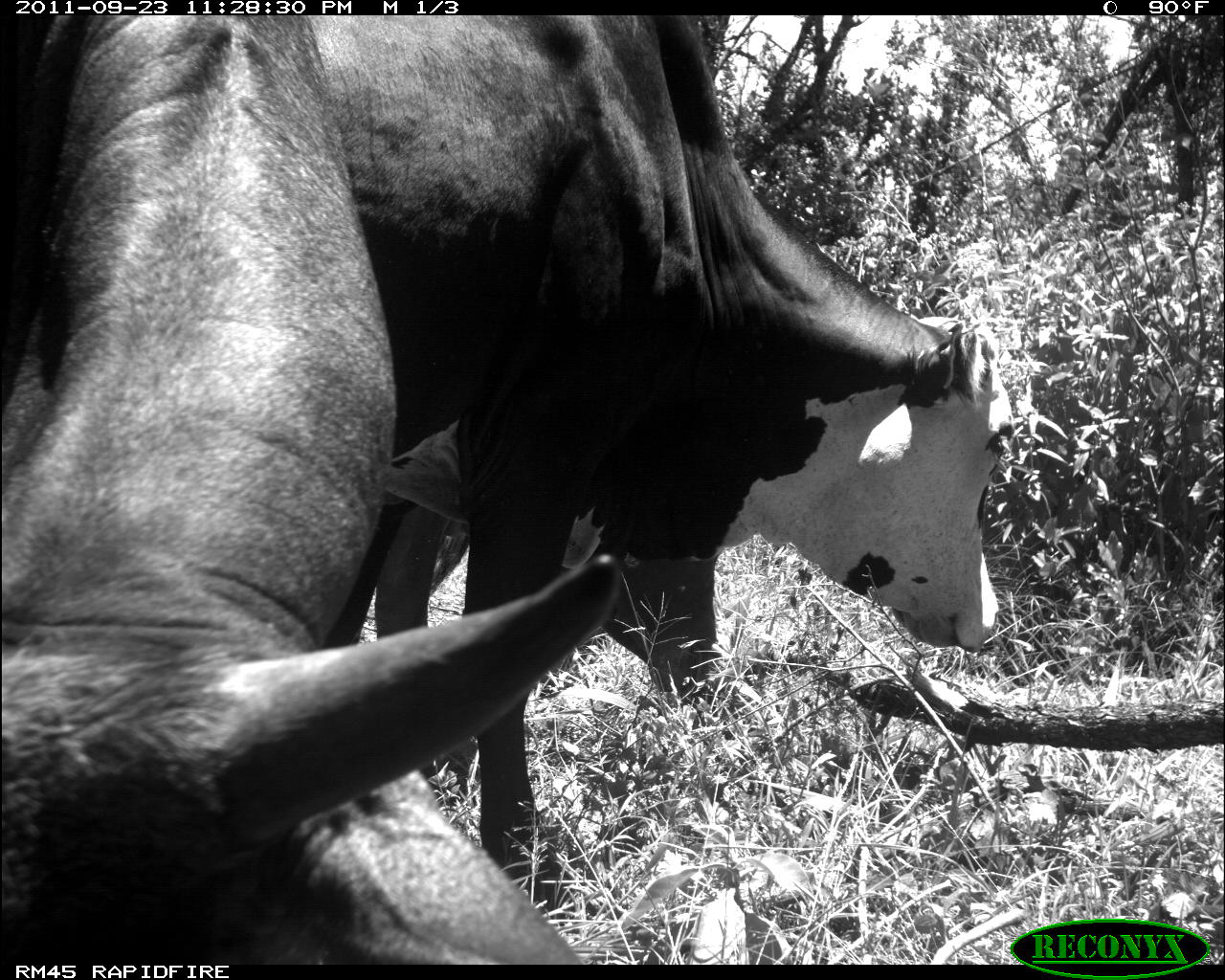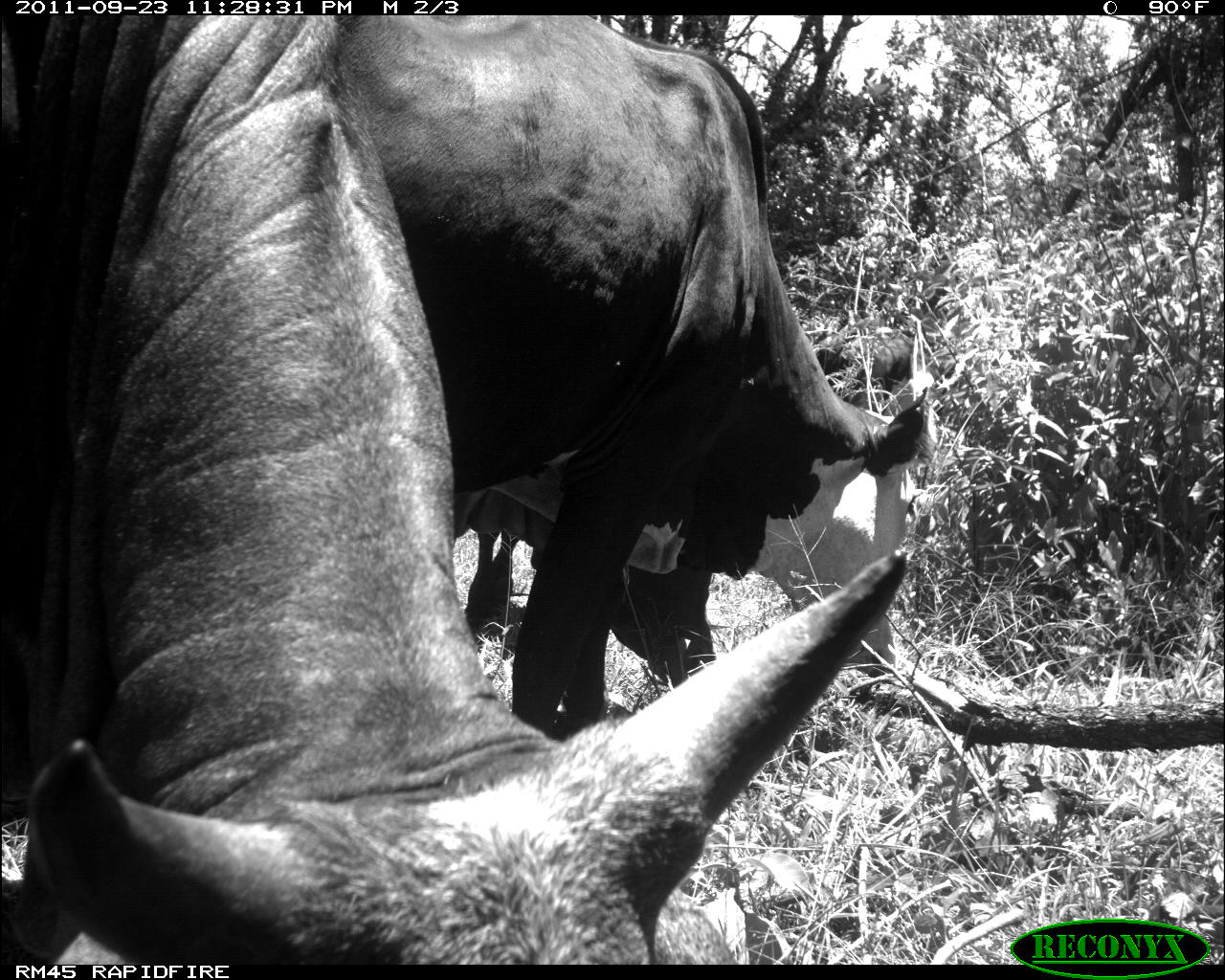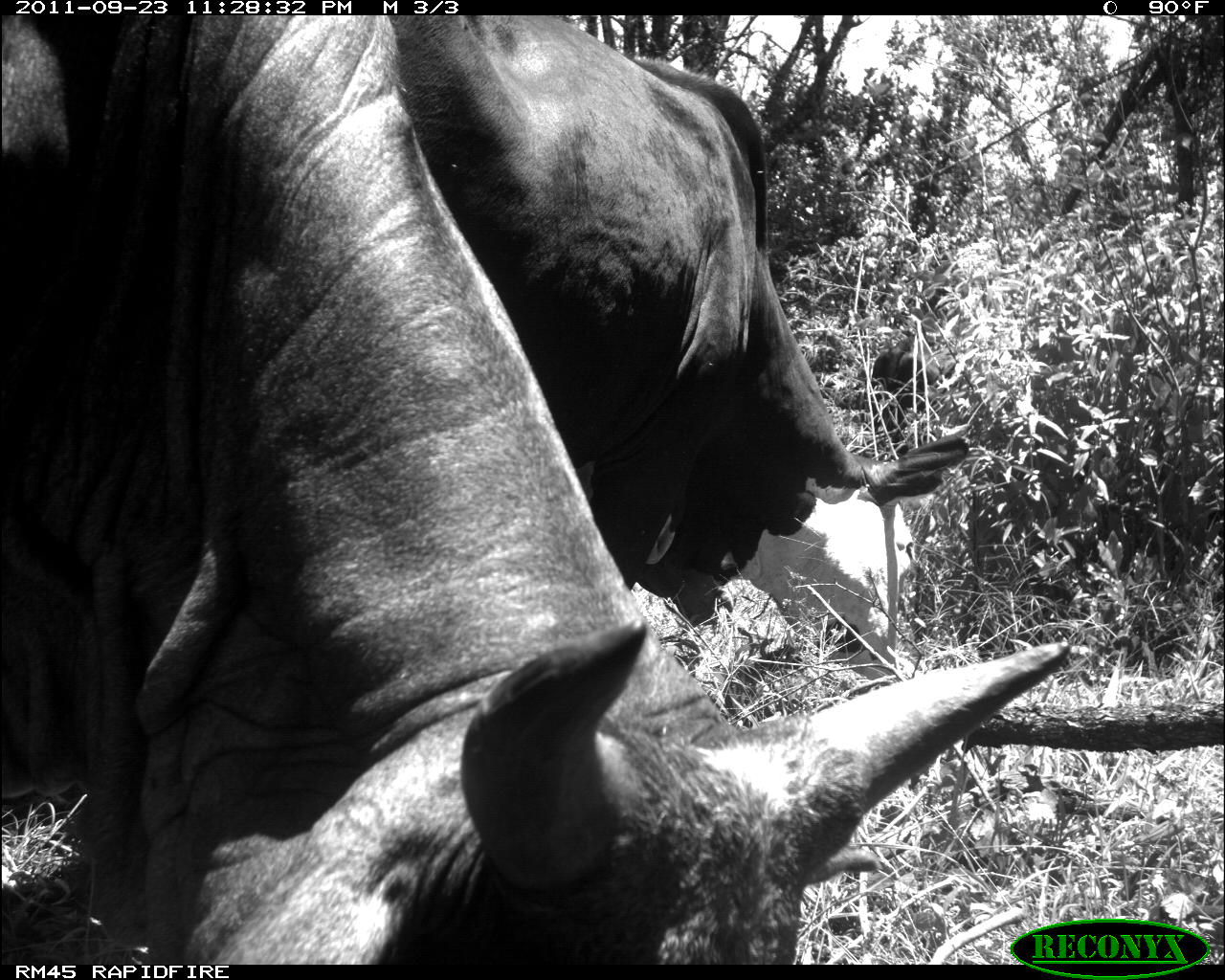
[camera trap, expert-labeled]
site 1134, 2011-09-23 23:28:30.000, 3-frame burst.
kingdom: Animalia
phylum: Chordata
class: Mammalia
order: Artiodactyla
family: Bovidae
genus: Bos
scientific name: Bos taurus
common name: domestic cattle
Bos taurus (domestic cattle), count 3.